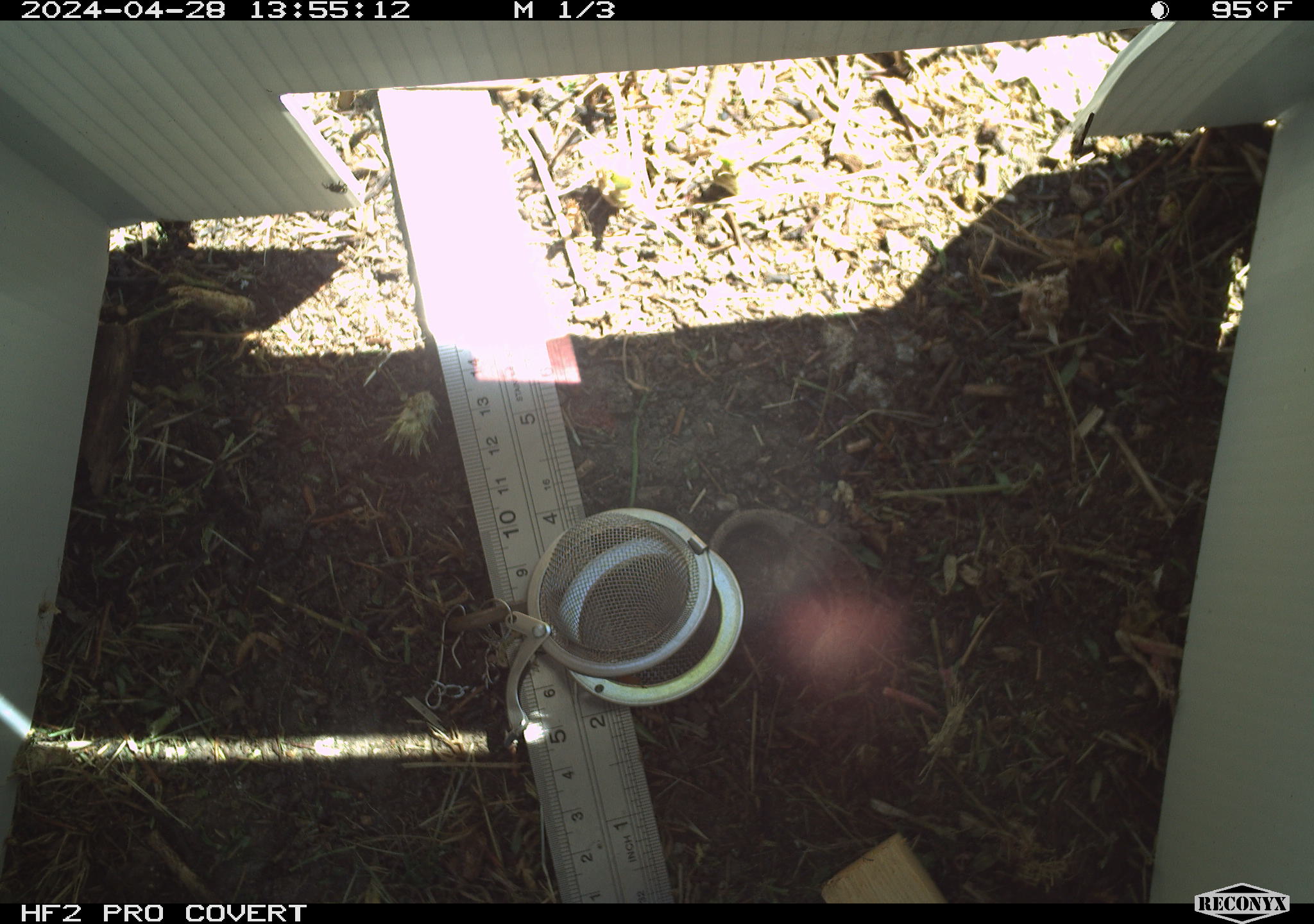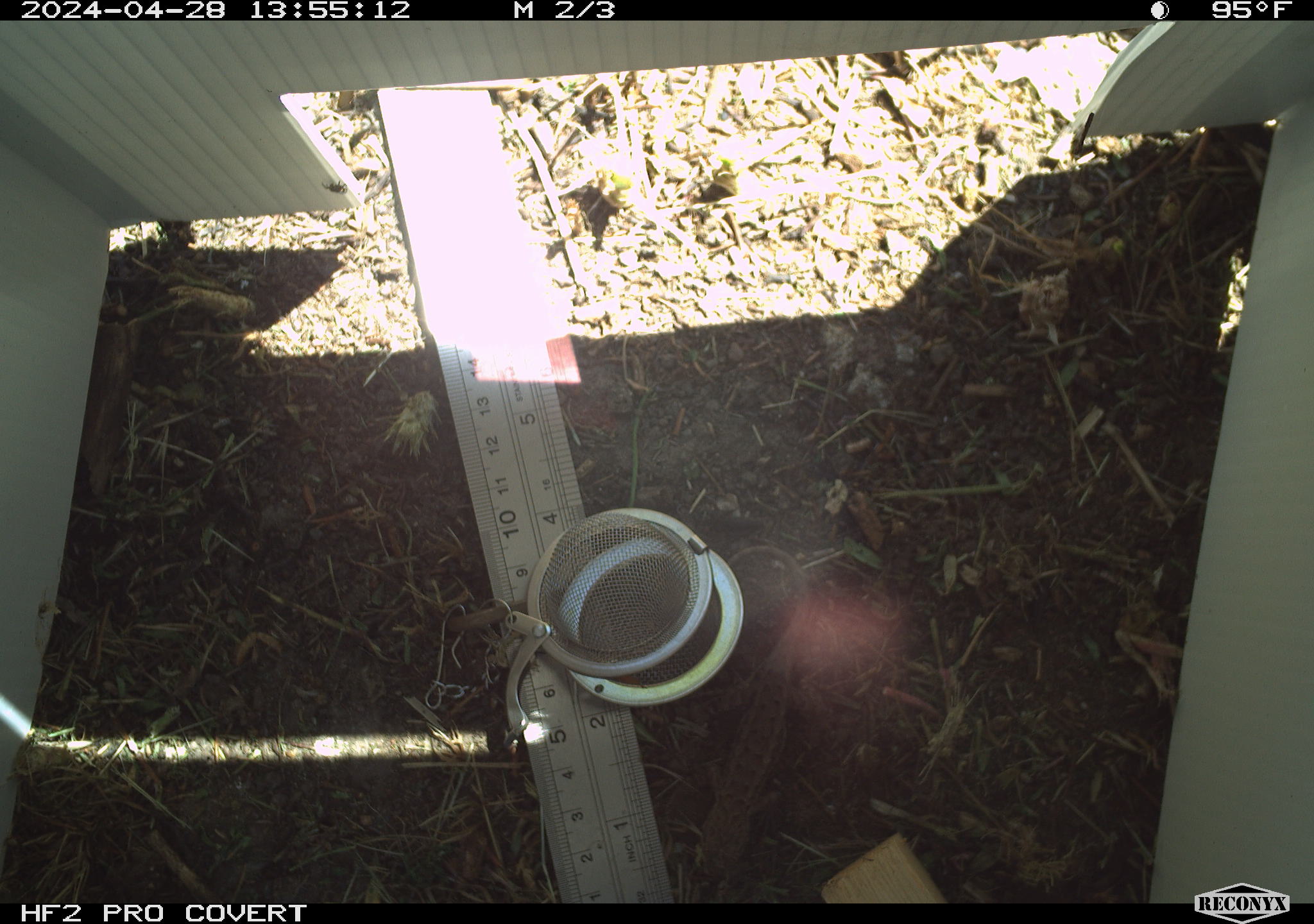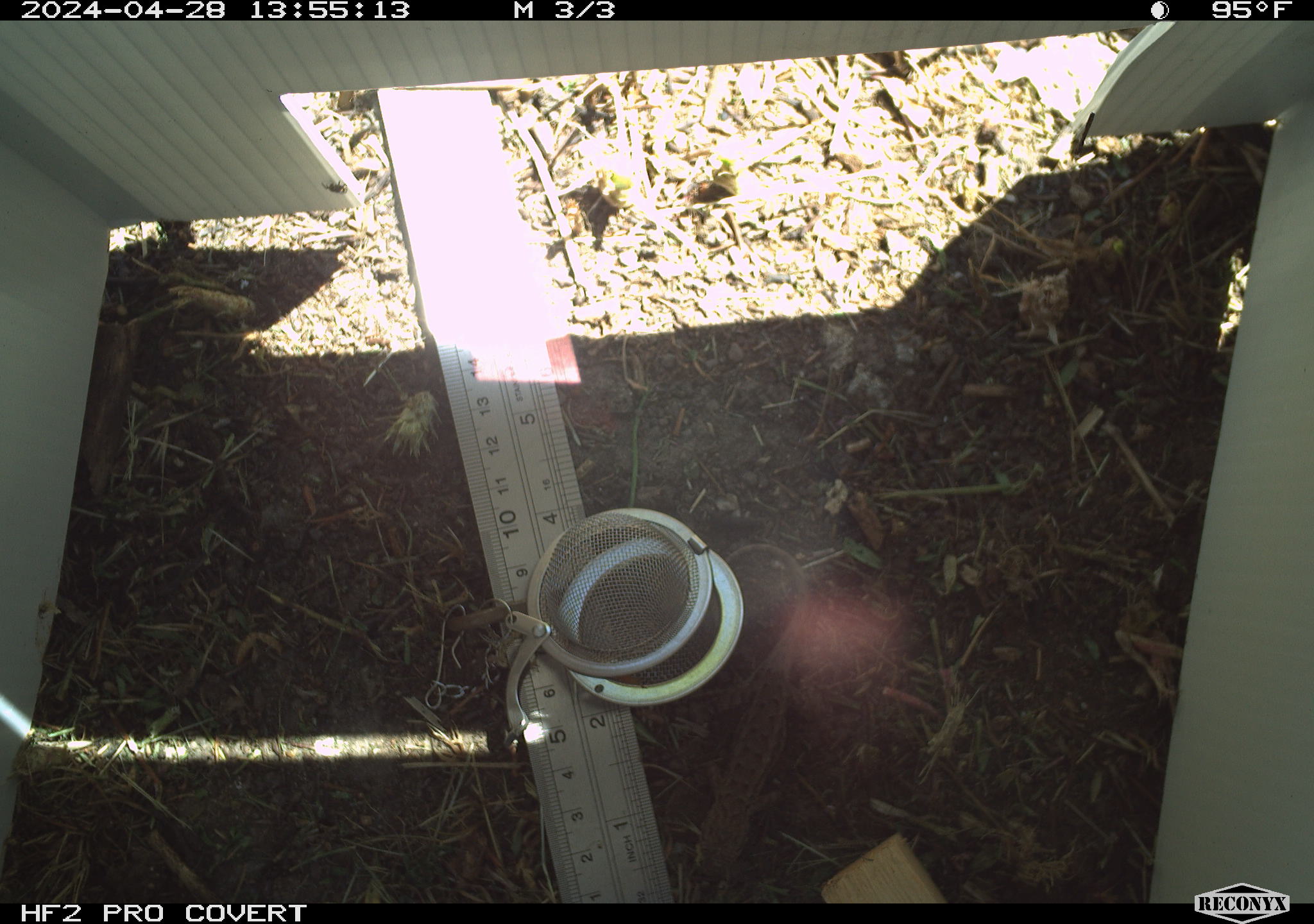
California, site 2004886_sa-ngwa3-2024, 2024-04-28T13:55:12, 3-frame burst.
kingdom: Animalia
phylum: Chordata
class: Reptilia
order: Squamata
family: Phrynosomatidae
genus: Sceloporus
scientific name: Sceloporus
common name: spiny lizards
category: sceloporus species